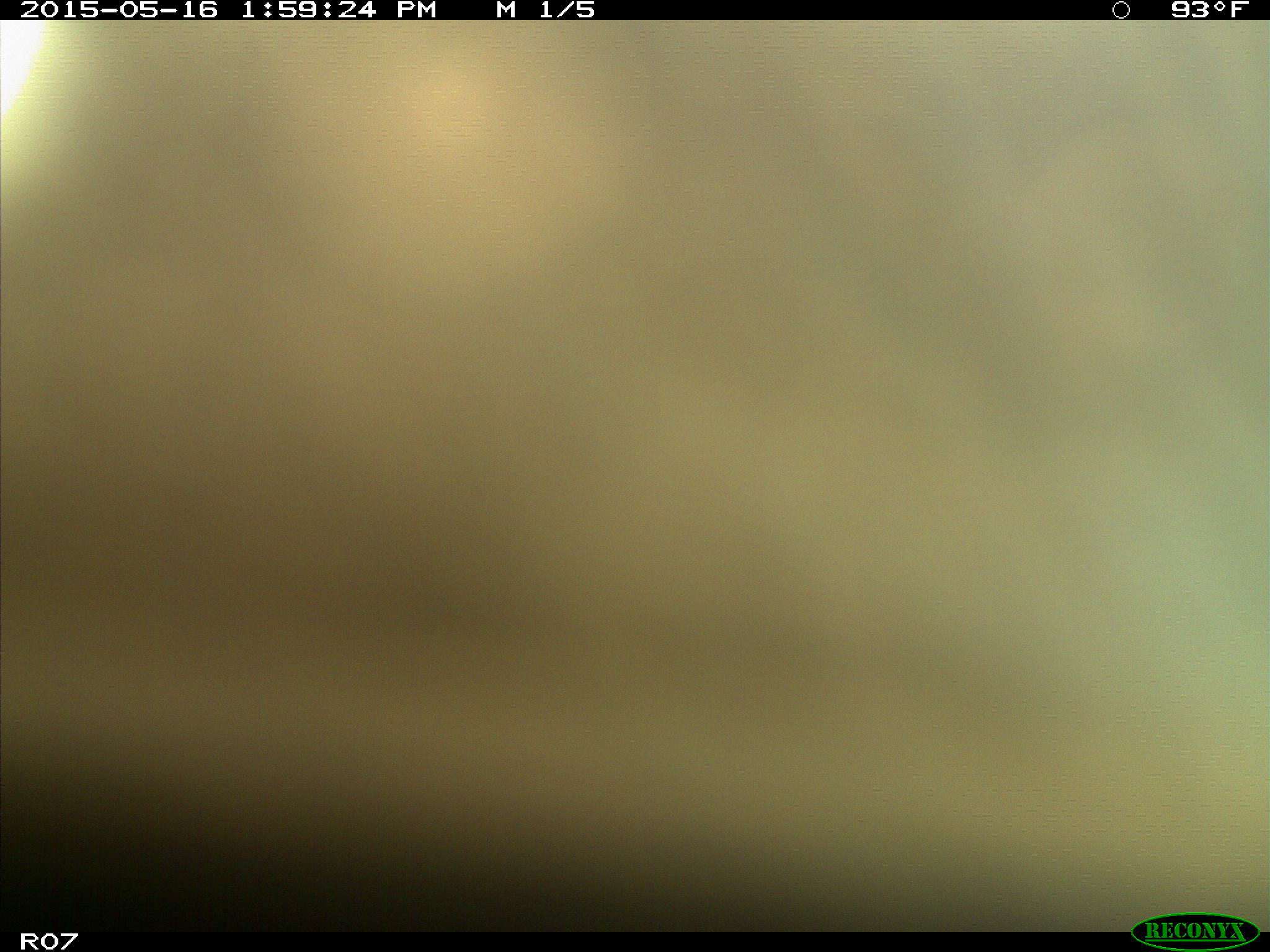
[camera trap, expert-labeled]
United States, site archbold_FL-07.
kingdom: Animalia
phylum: Chordata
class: Mammalia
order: Artiodactyla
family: Bovidae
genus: Bos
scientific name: Bos taurus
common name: domestic cow